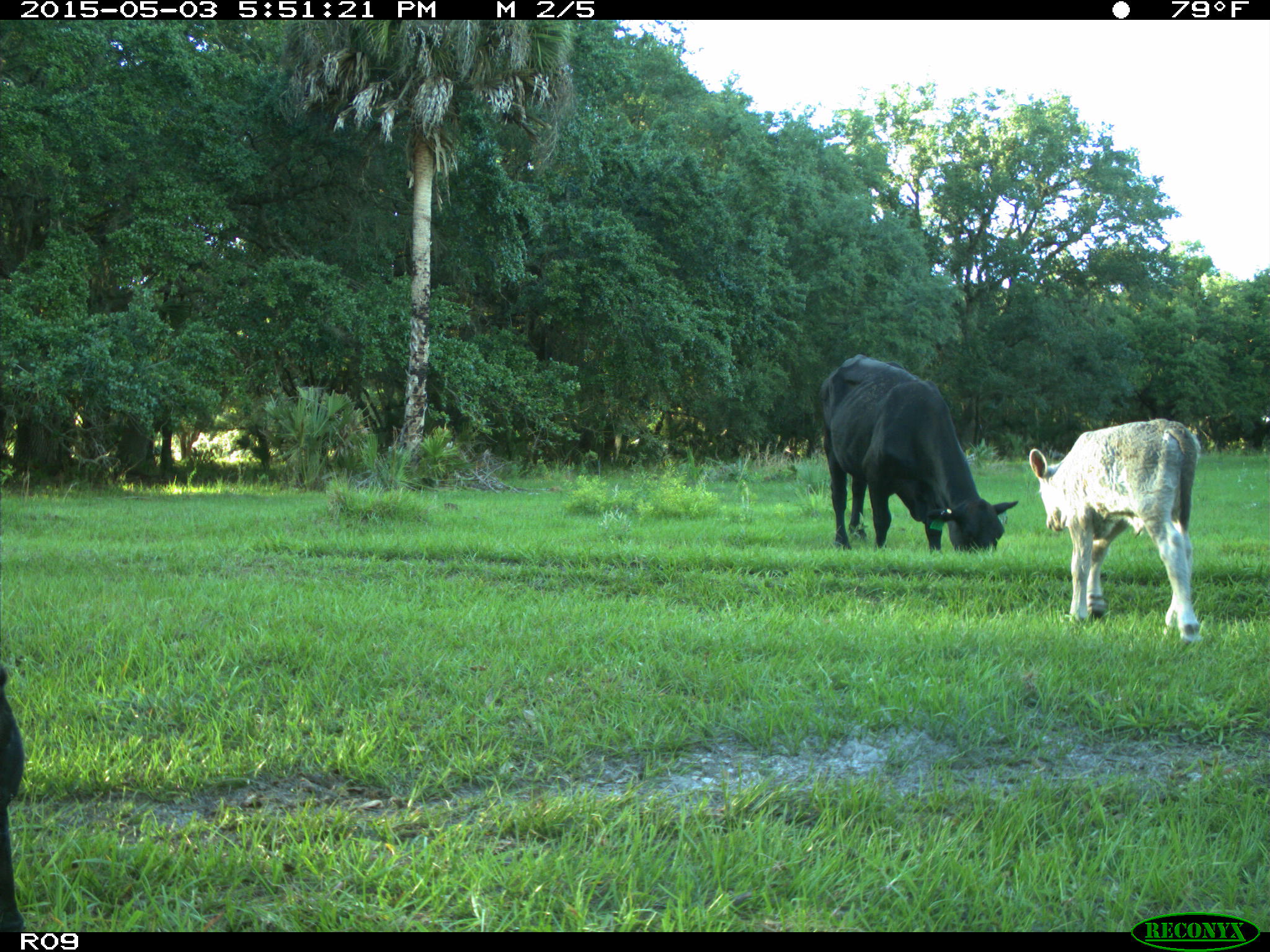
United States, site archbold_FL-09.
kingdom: Animalia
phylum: Chordata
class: Mammalia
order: Artiodactyla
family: Bovidae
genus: Bos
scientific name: Bos taurus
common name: domestic cow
Bos taurus (domestic cow).